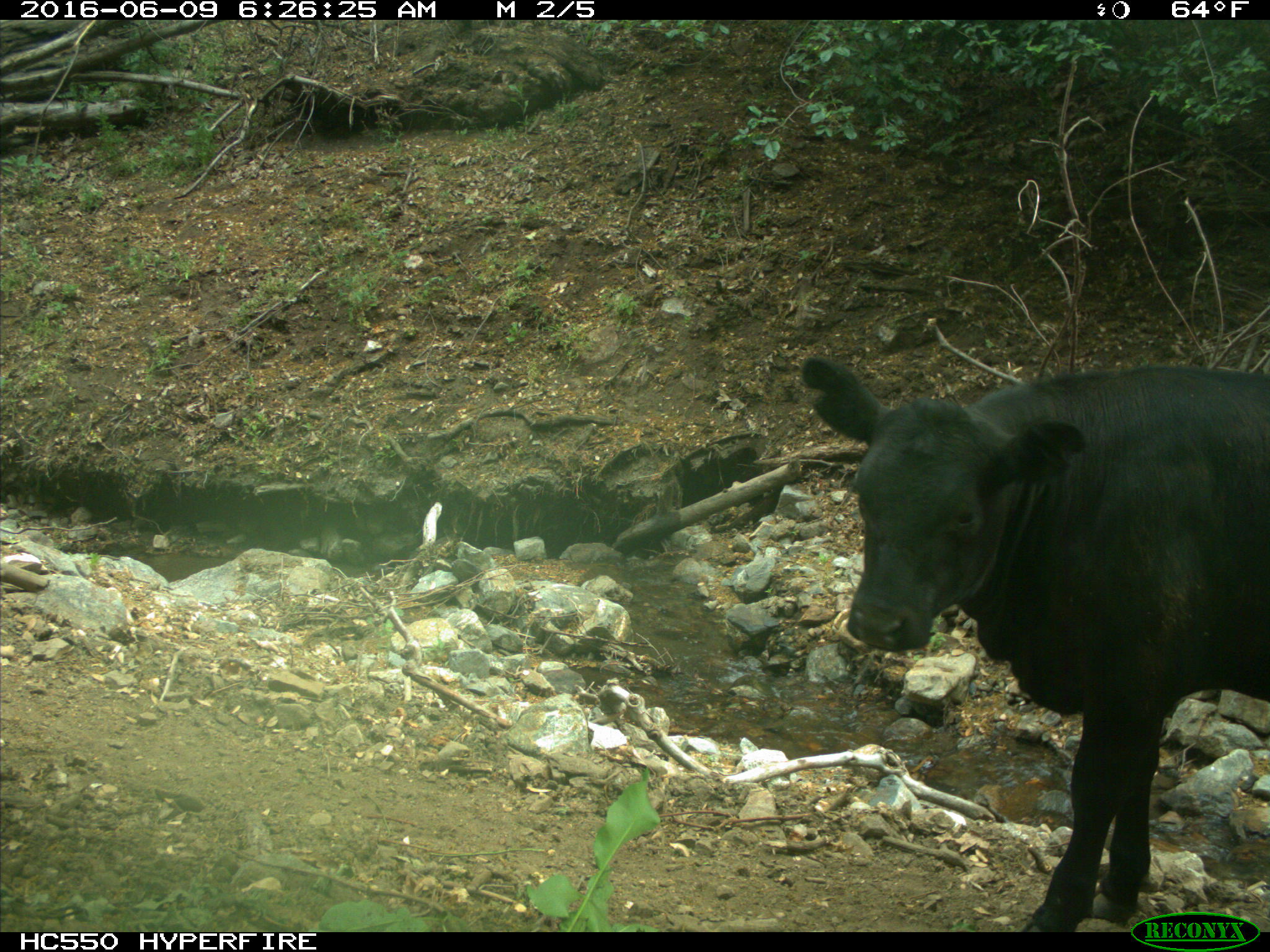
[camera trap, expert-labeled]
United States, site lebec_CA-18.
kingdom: Animalia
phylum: Chordata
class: Mammalia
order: Artiodactyla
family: Bovidae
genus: Bos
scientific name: Bos taurus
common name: domestic cow